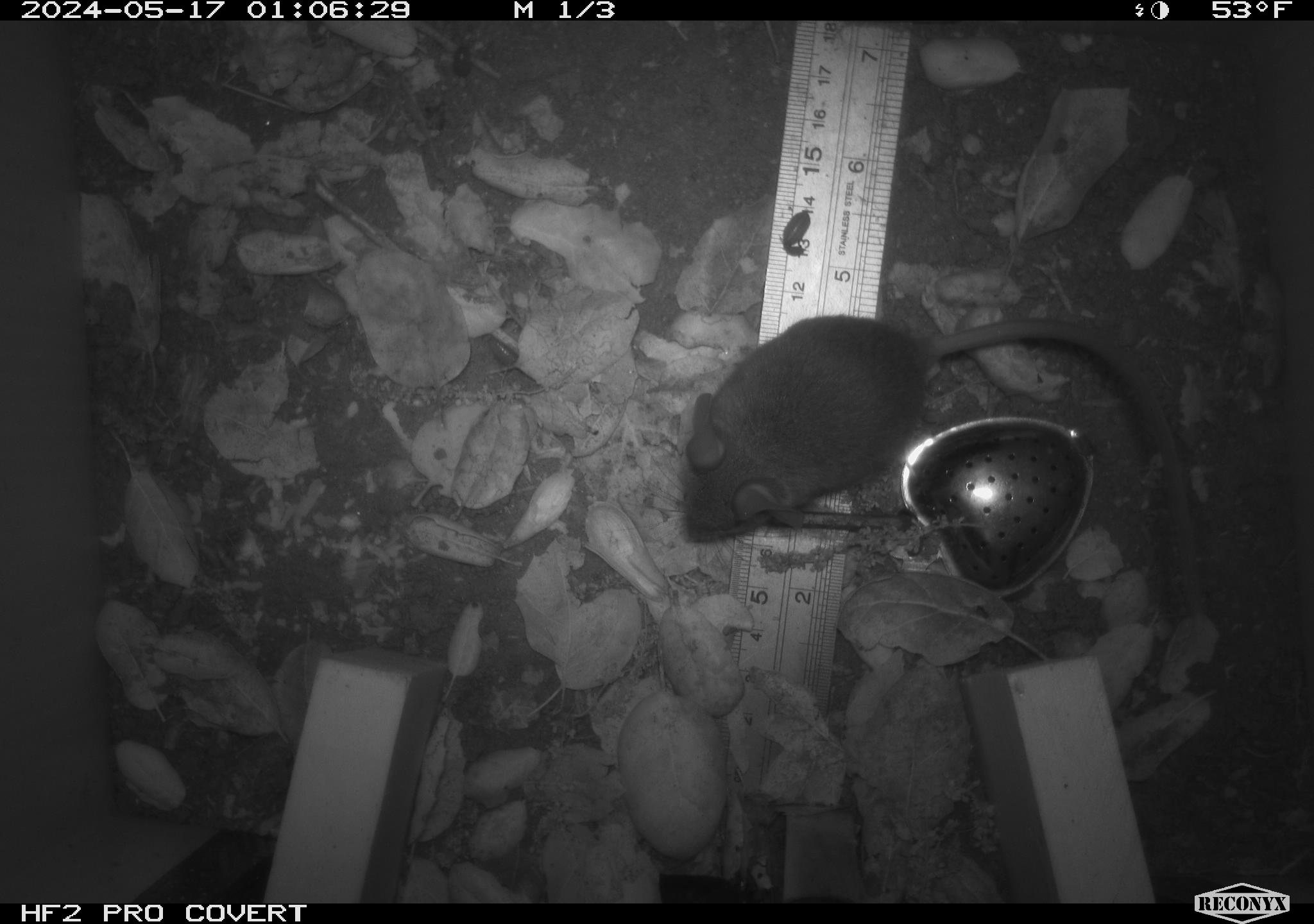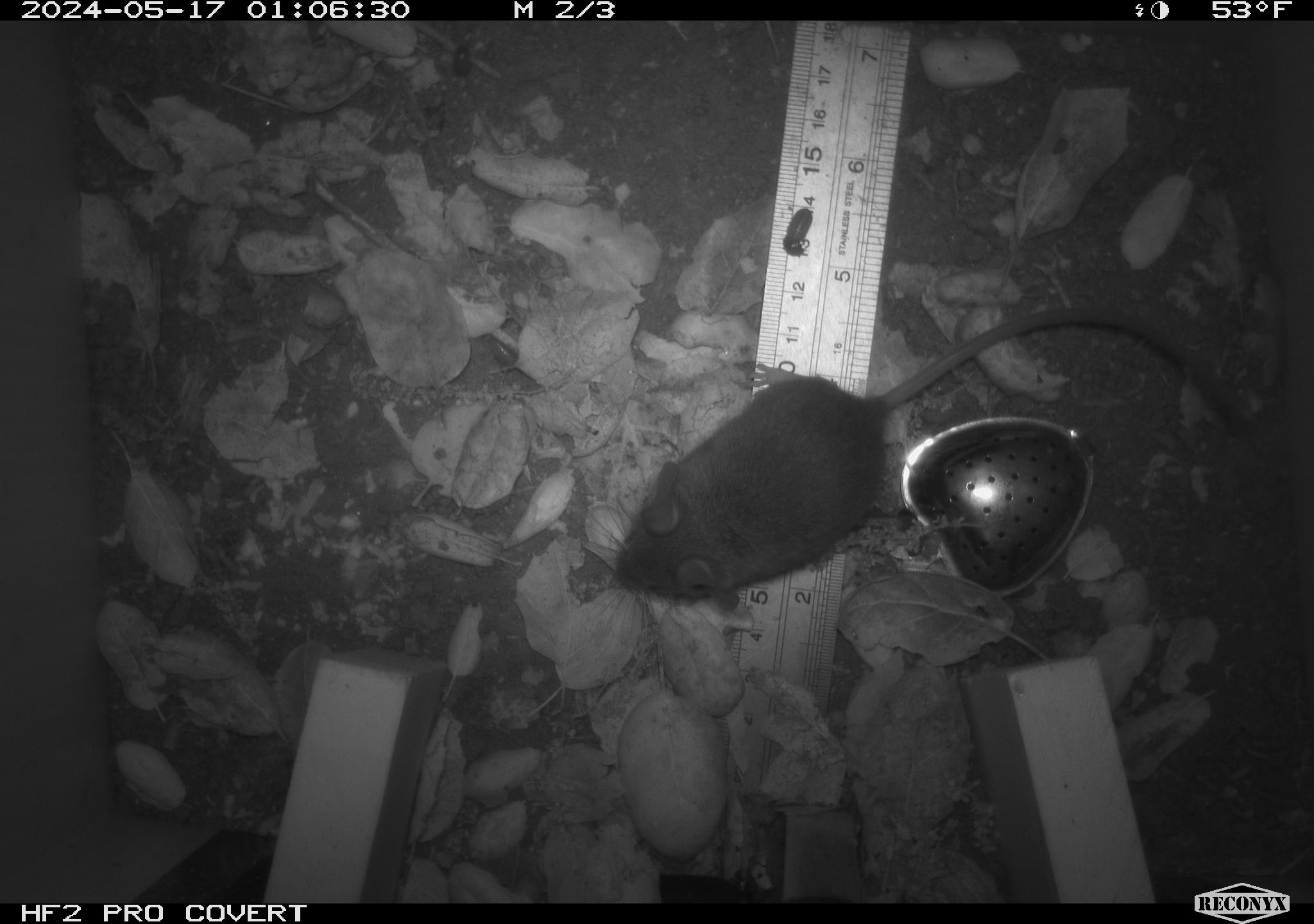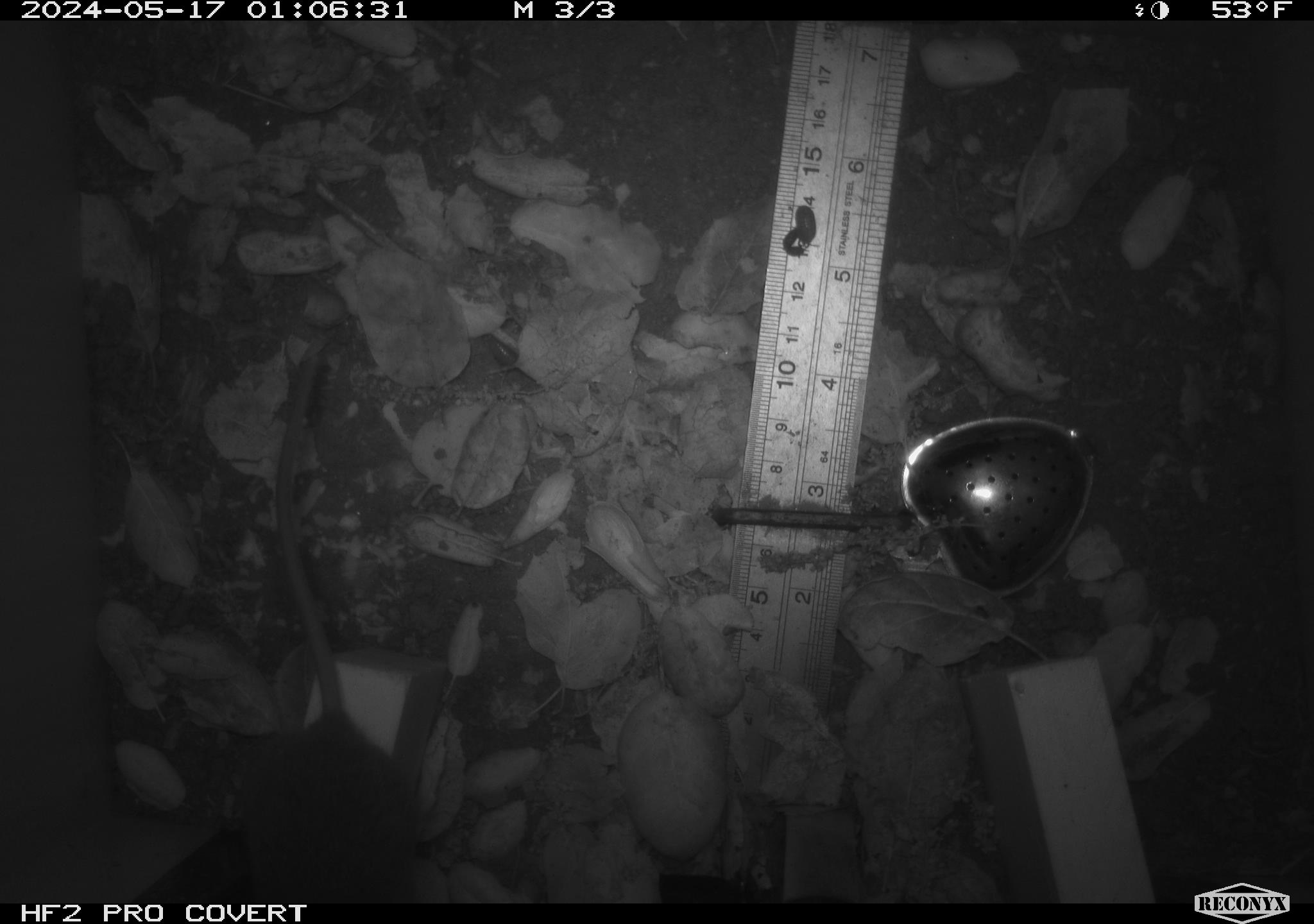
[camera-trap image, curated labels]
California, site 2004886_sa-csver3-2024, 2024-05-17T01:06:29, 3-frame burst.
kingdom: Animalia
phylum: Chordata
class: Mammalia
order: Rodentia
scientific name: Rodentia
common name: rodent